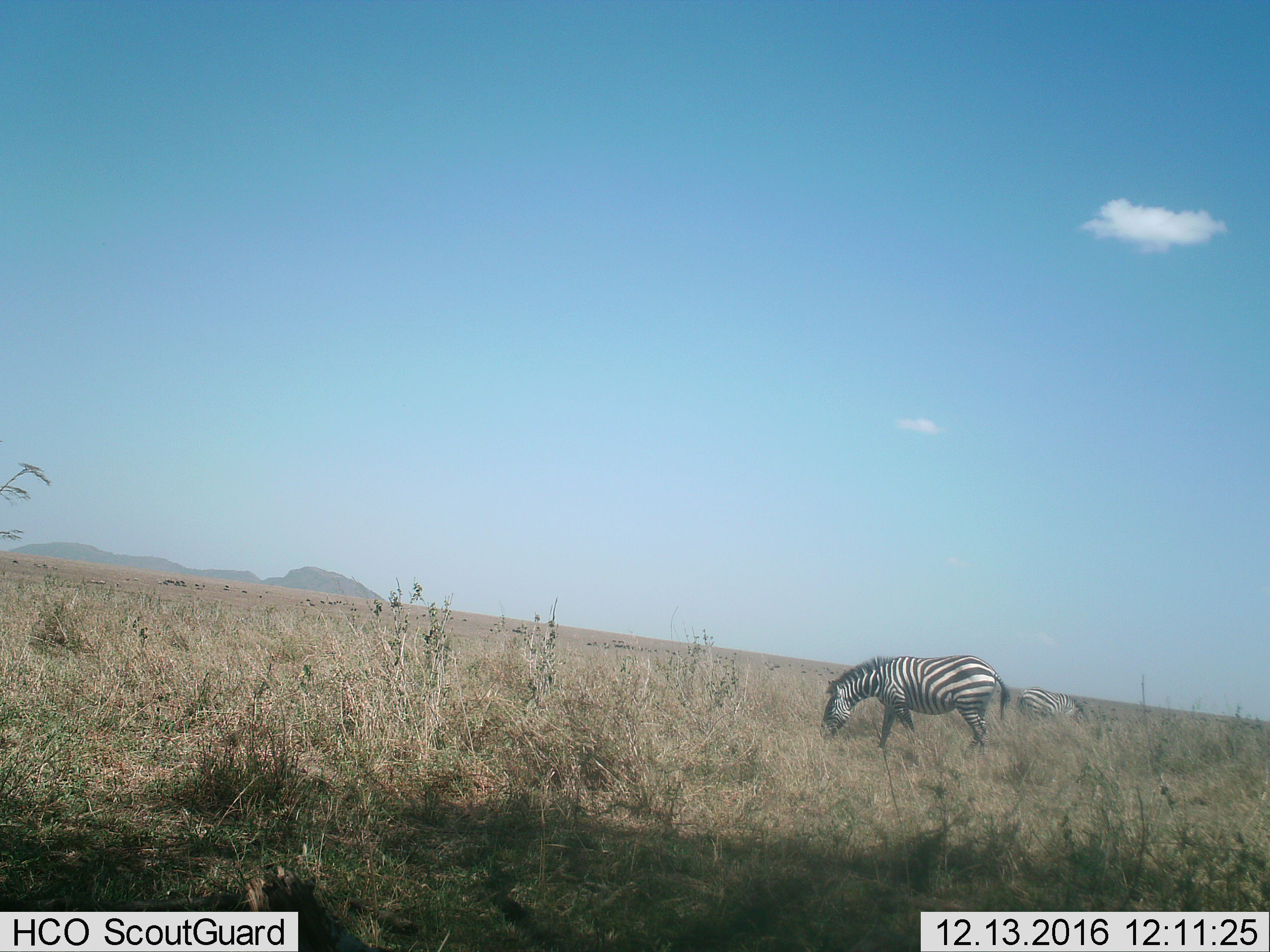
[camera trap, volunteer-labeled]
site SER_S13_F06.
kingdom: Animalia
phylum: Chordata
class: Mammalia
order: Perissodactyla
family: Equidae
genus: Equus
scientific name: Equus quagga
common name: plains zebra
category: zebraplains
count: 2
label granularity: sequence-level